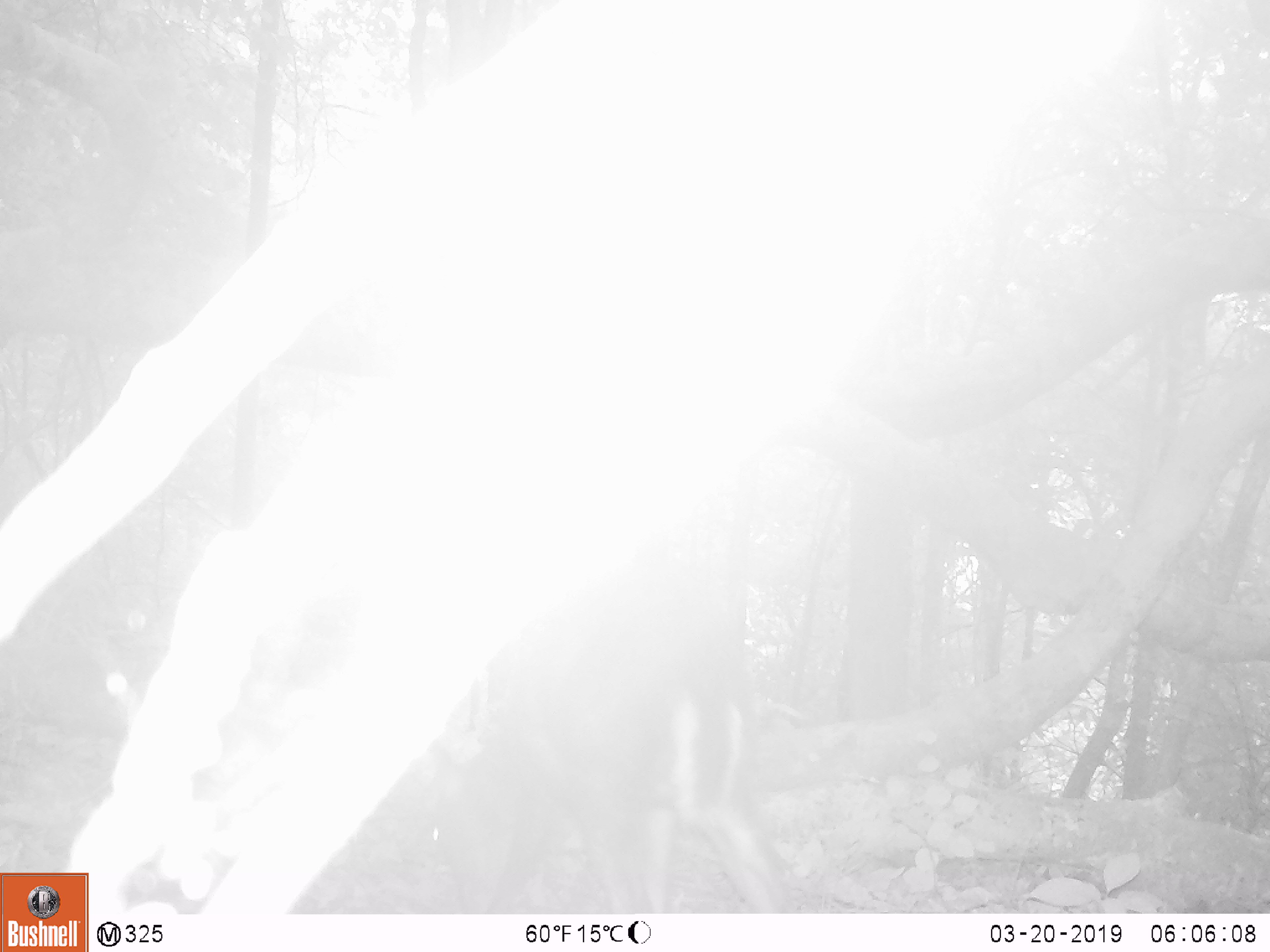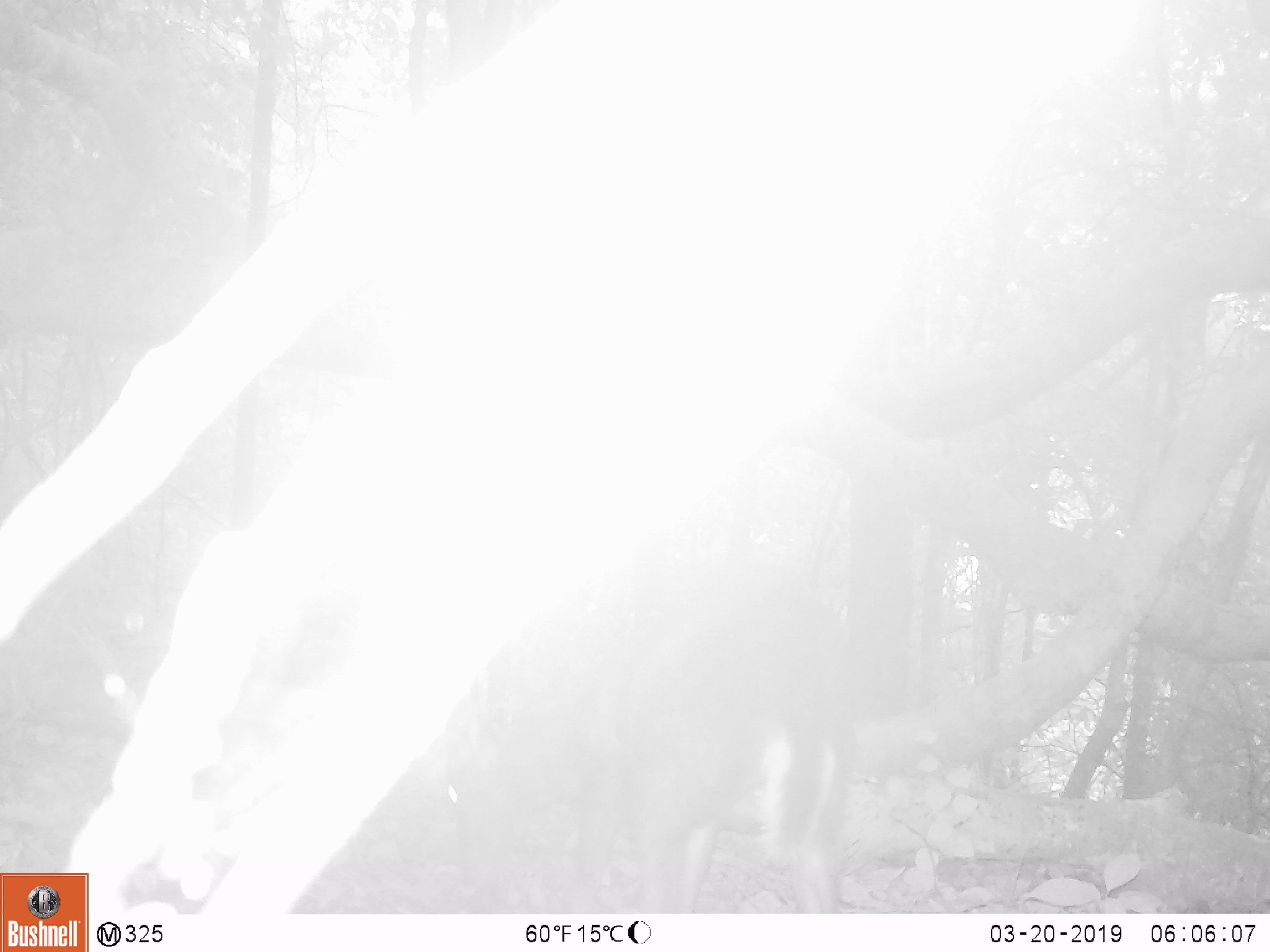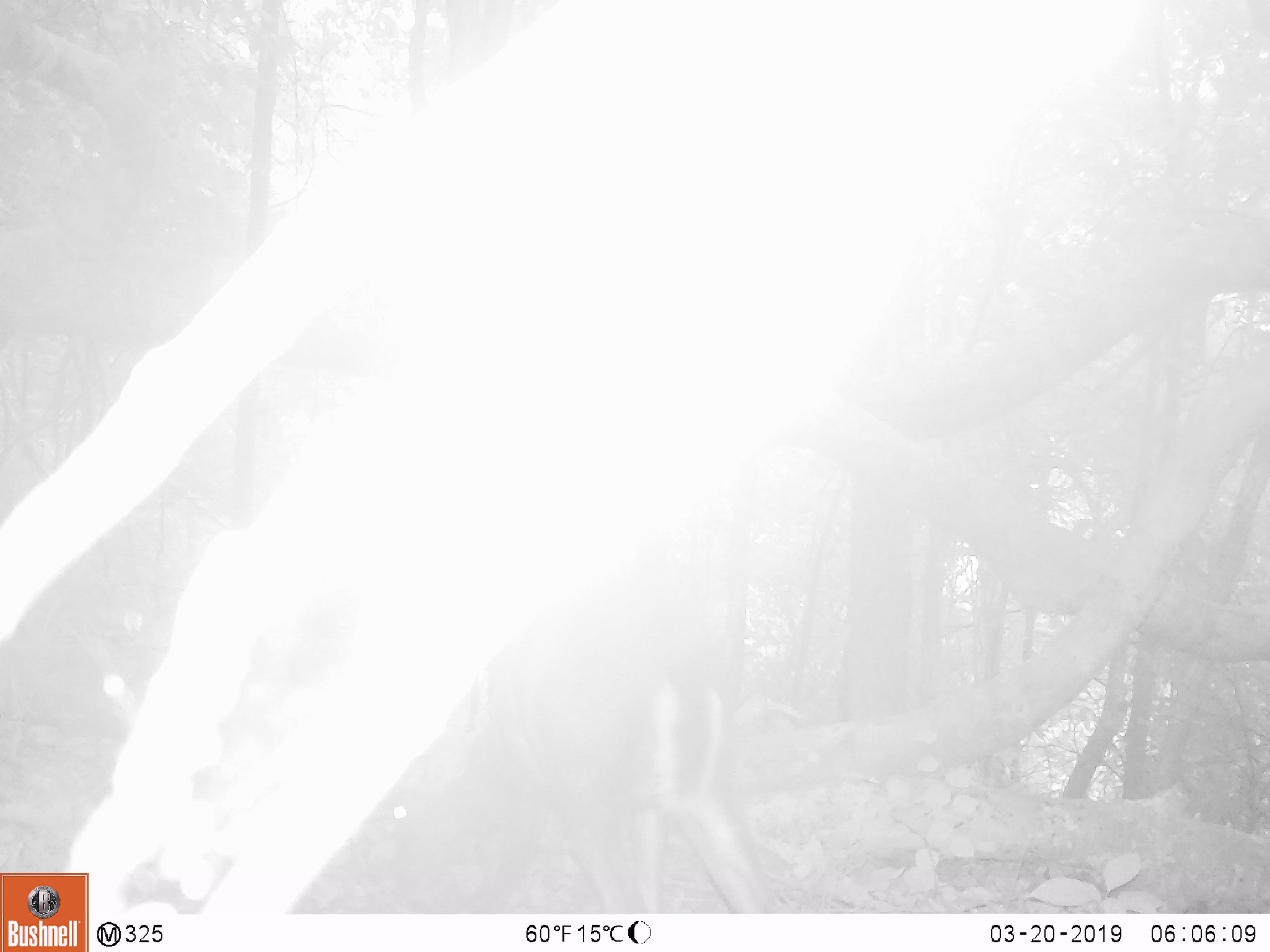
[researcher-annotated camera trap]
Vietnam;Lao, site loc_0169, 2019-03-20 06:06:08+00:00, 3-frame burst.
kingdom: Animalia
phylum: Chordata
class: Mammalia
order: Artiodactyla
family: Cervidae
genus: Muntiacus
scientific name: Muntiacus rooseveltorum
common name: roosevelt's muntjac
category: roosevelts muntjac group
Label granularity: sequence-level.